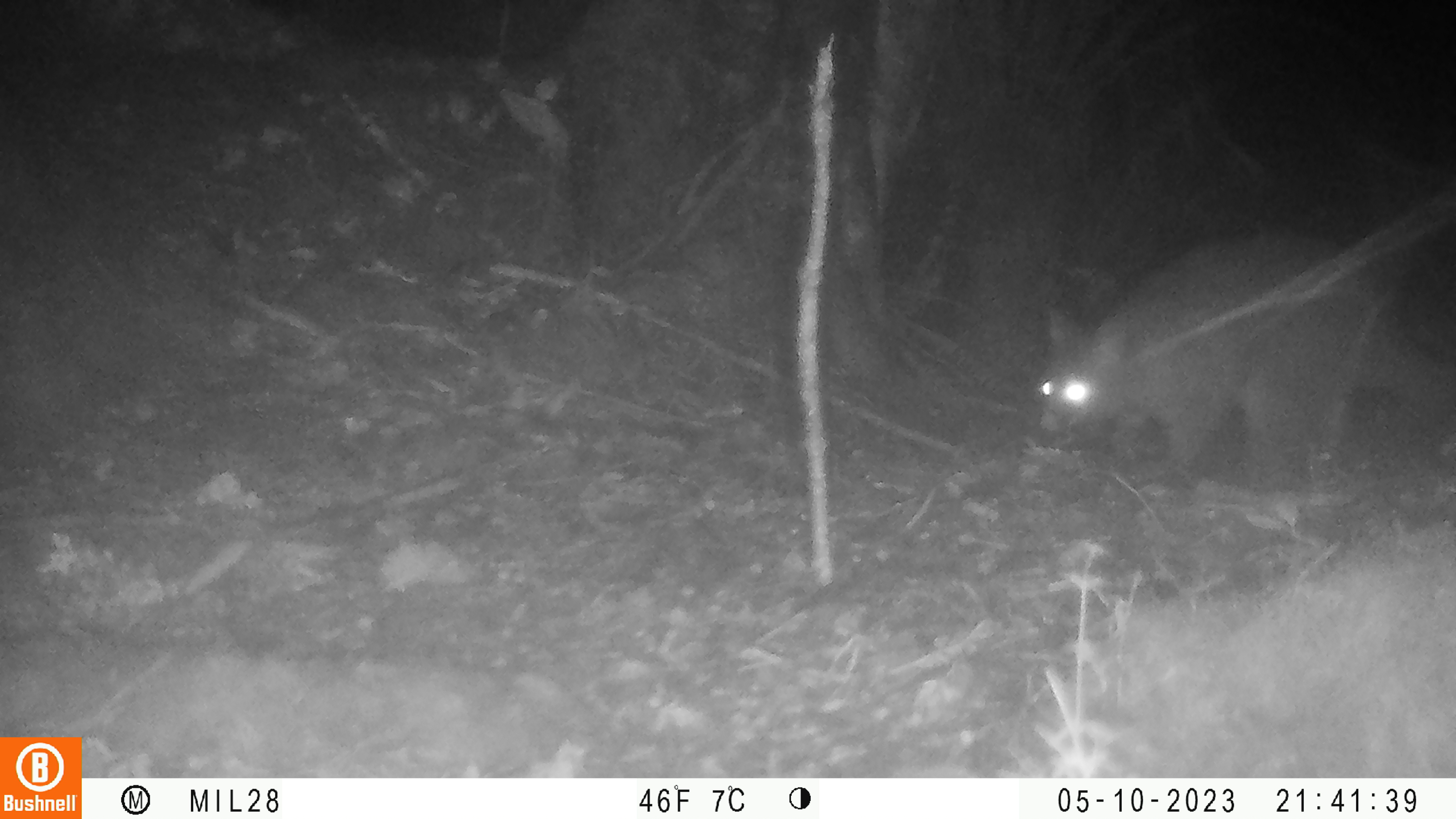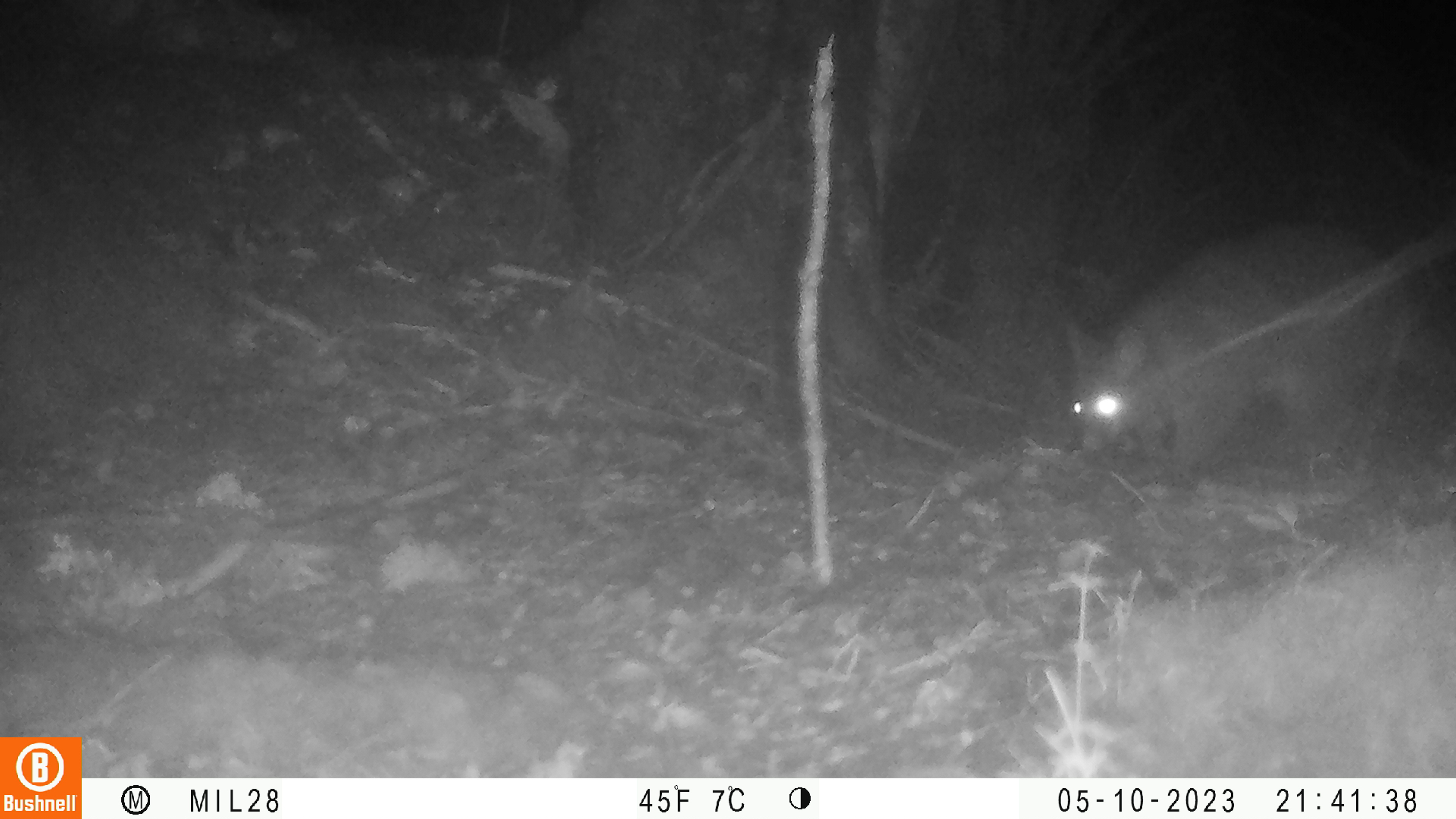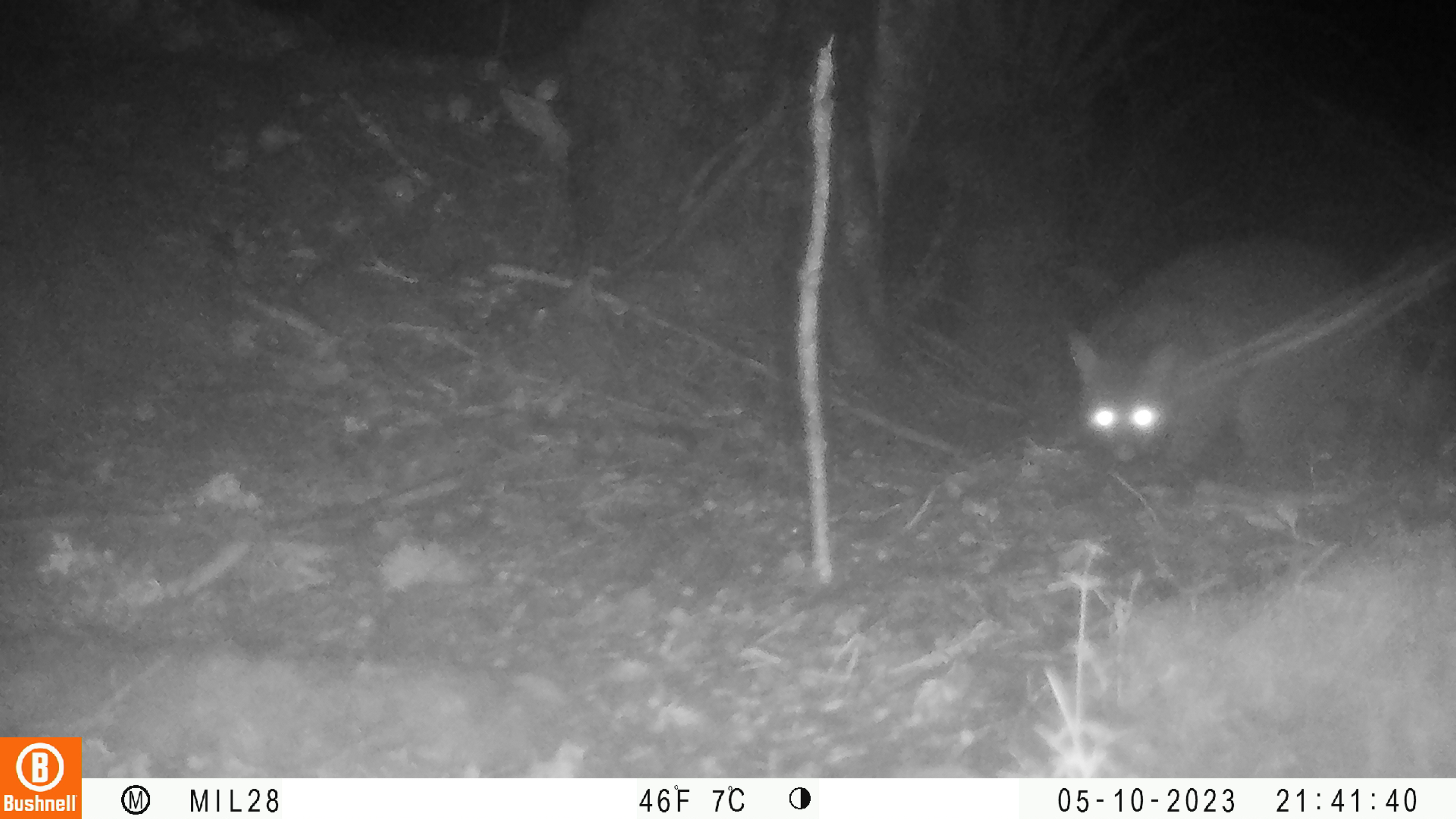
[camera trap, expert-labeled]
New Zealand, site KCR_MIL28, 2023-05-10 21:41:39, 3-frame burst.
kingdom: Animalia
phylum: Chordata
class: Mammalia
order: Diprotodontia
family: Phalangeridae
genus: Trichosurus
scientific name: Trichosurus vulpecula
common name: common brushtail possum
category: possum